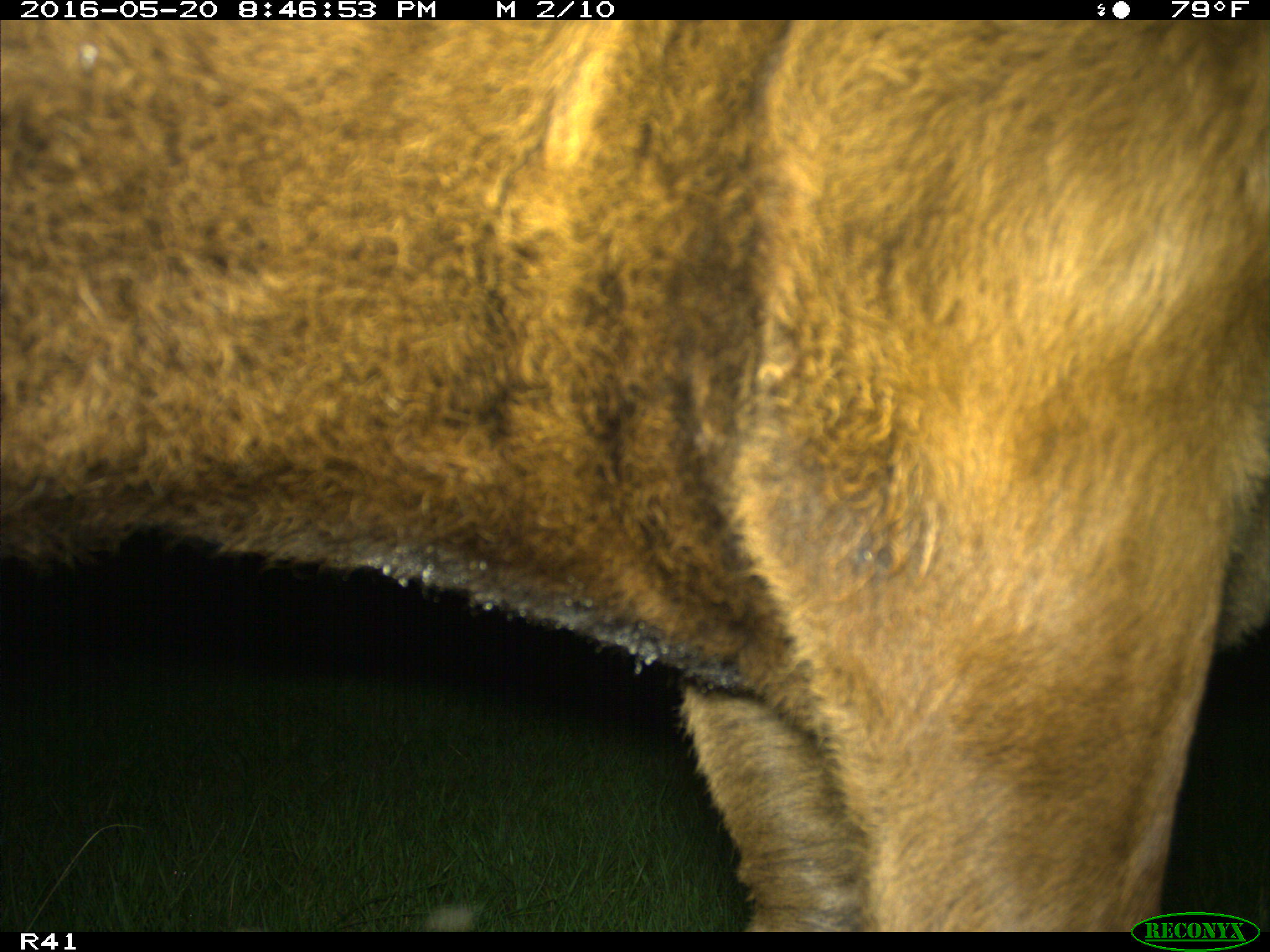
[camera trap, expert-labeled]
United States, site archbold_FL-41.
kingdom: Animalia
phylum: Chordata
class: Mammalia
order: Artiodactyla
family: Bovidae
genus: Bos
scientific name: Bos taurus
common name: domestic cow